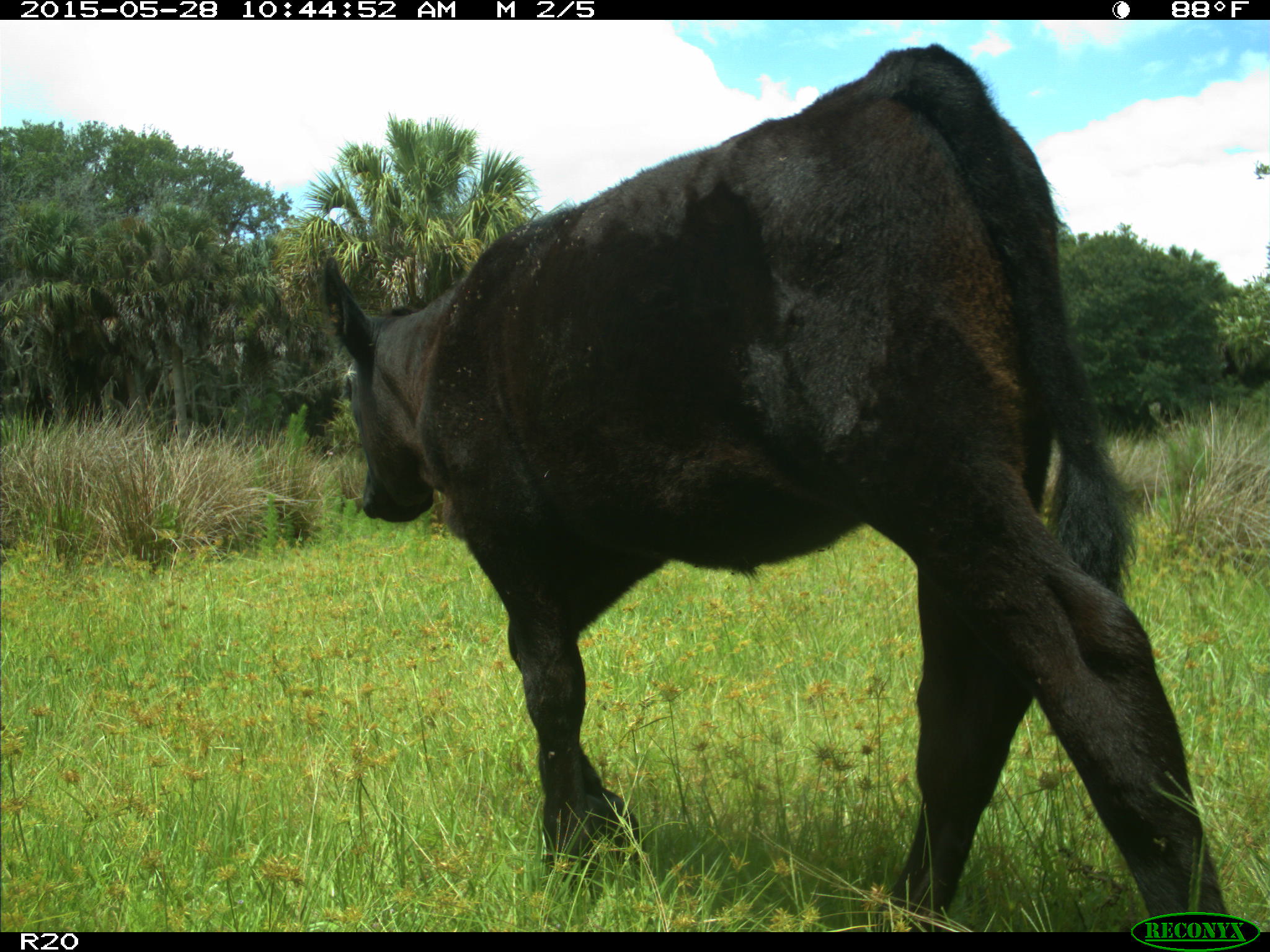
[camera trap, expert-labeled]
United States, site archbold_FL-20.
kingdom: Animalia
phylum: Chordata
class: Mammalia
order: Artiodactyla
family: Bovidae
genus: Bos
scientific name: Bos taurus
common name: domestic cow